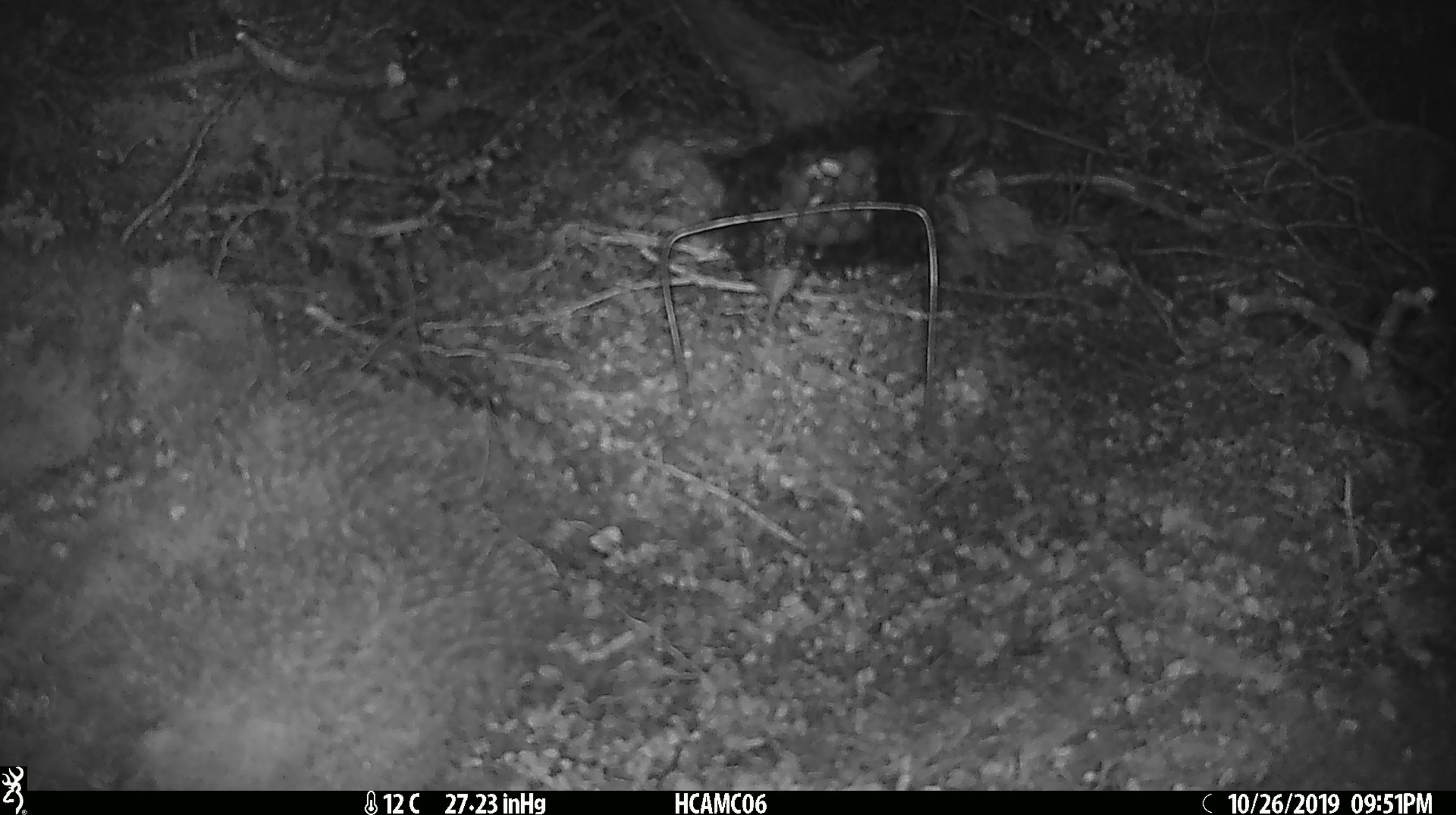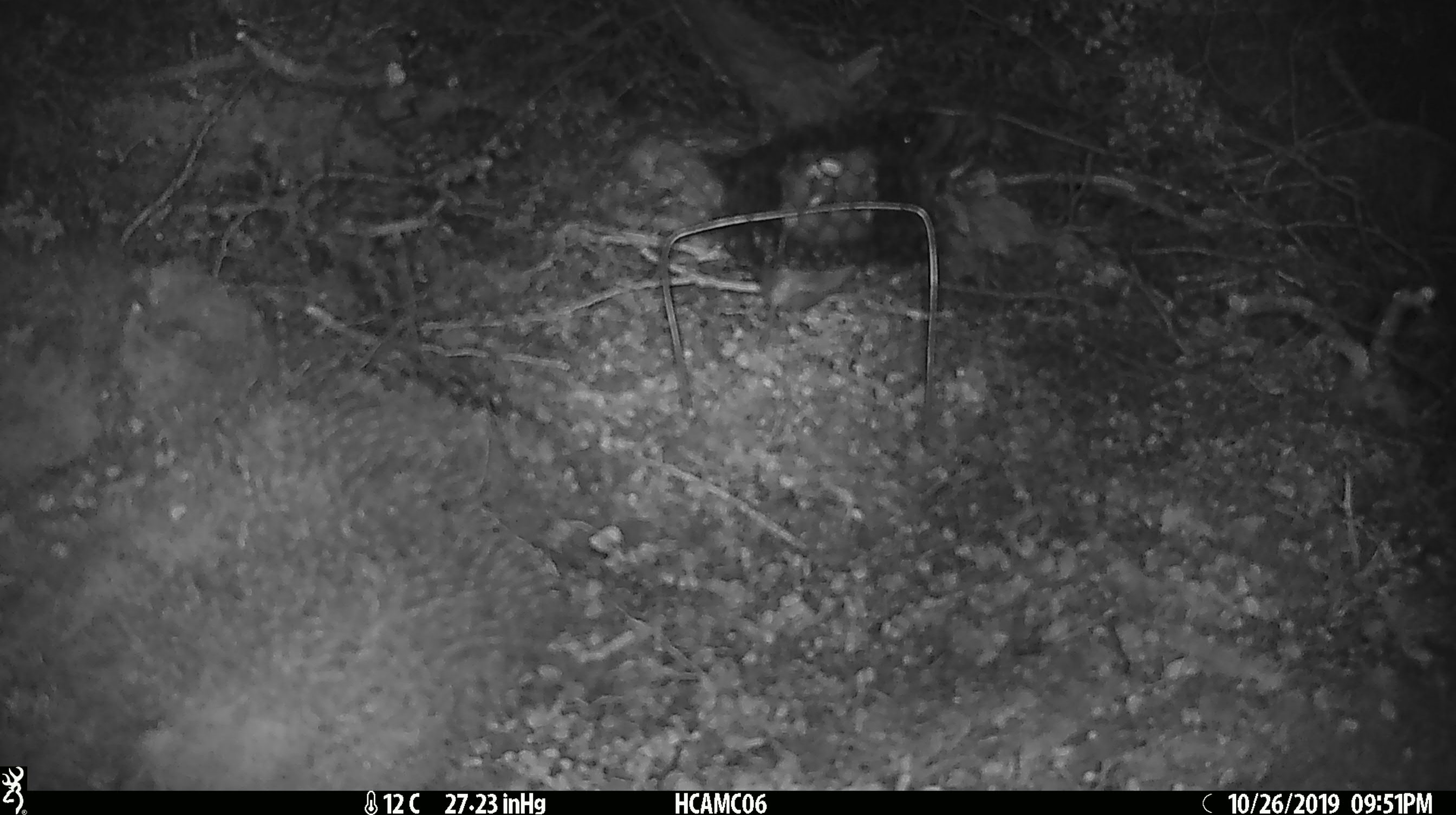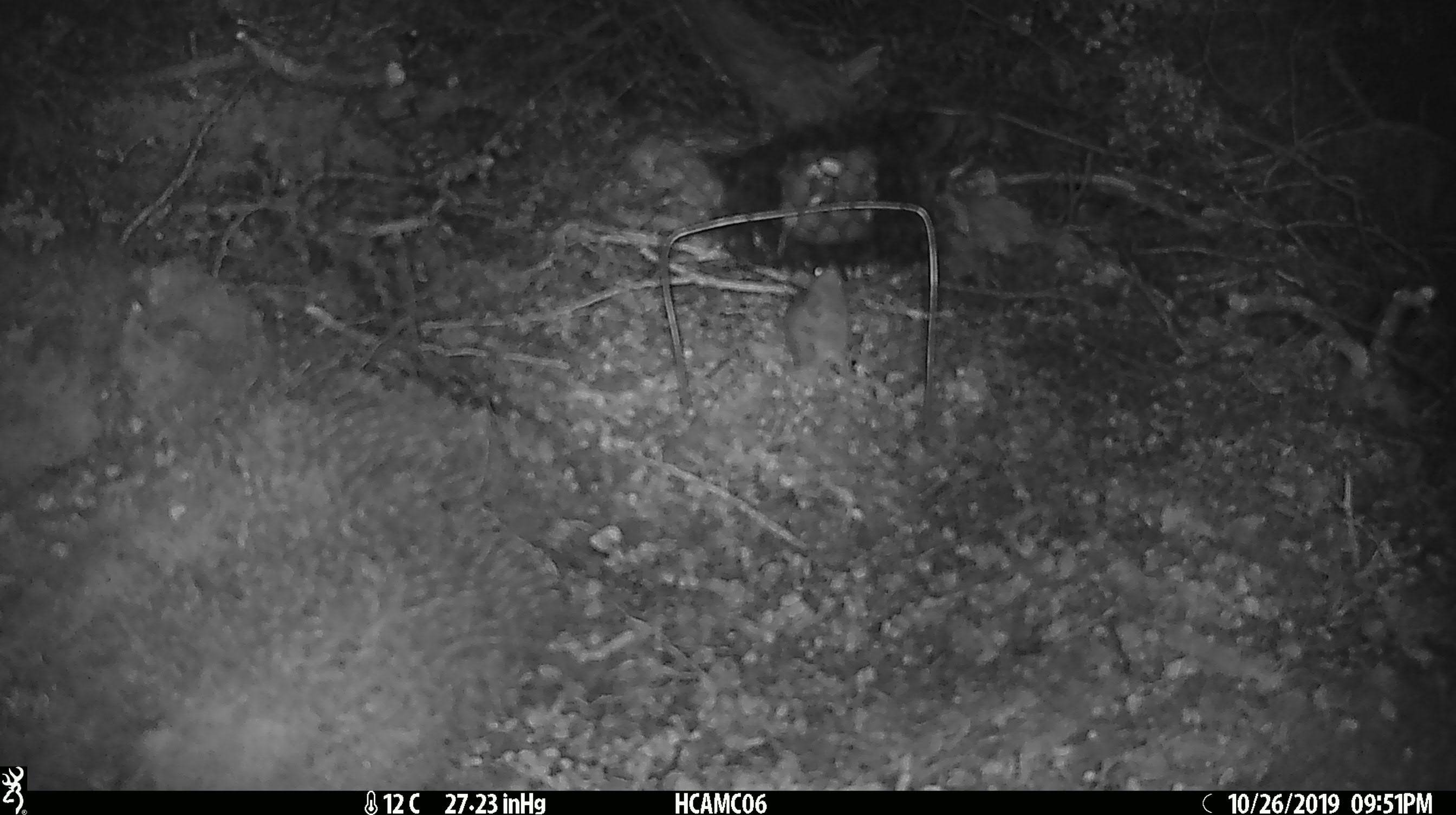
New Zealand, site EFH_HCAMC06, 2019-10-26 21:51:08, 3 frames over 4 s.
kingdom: Animalia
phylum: Chordata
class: Mammalia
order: Rodentia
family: Muridae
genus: Mus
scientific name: Mus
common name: mouse